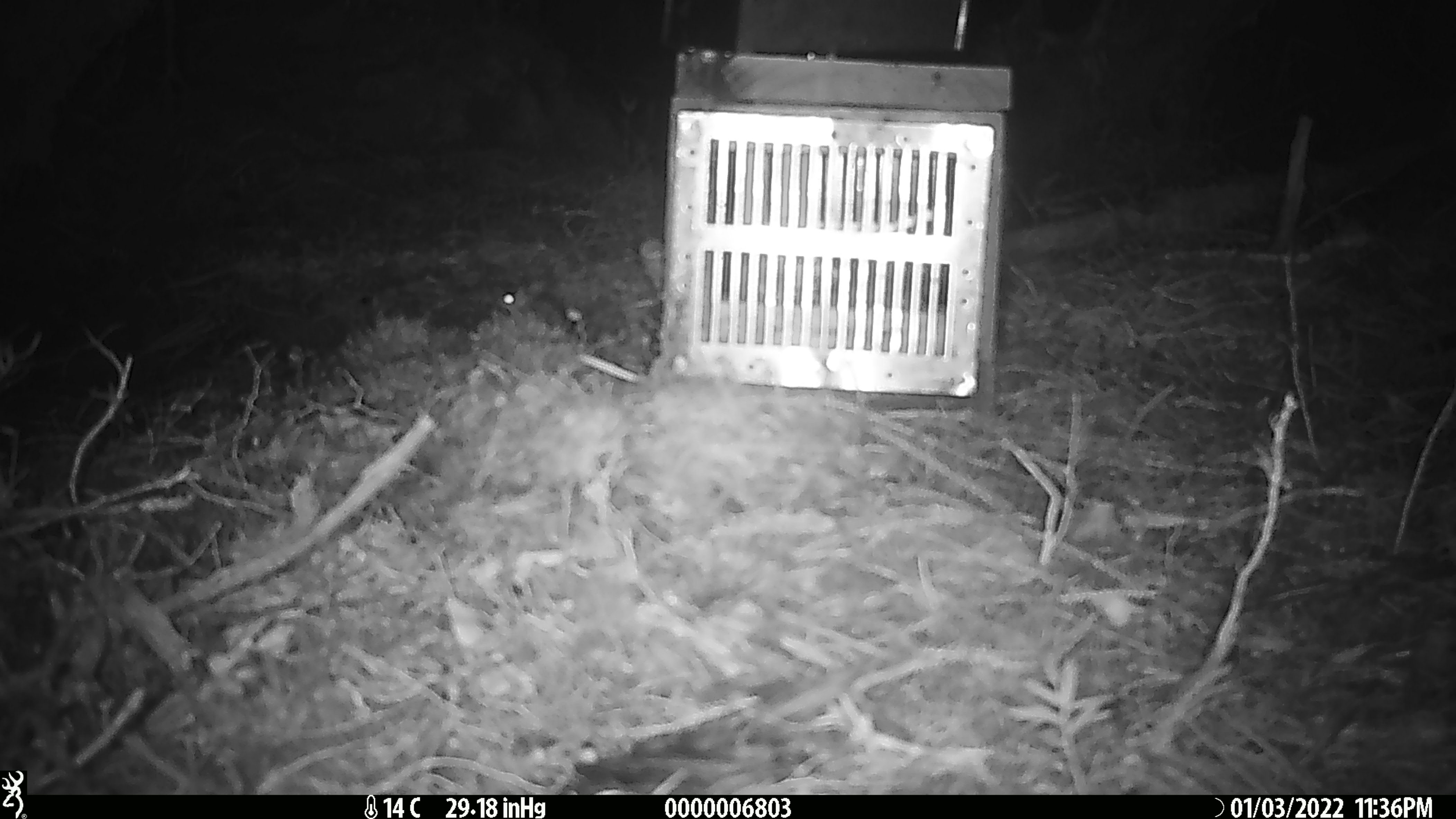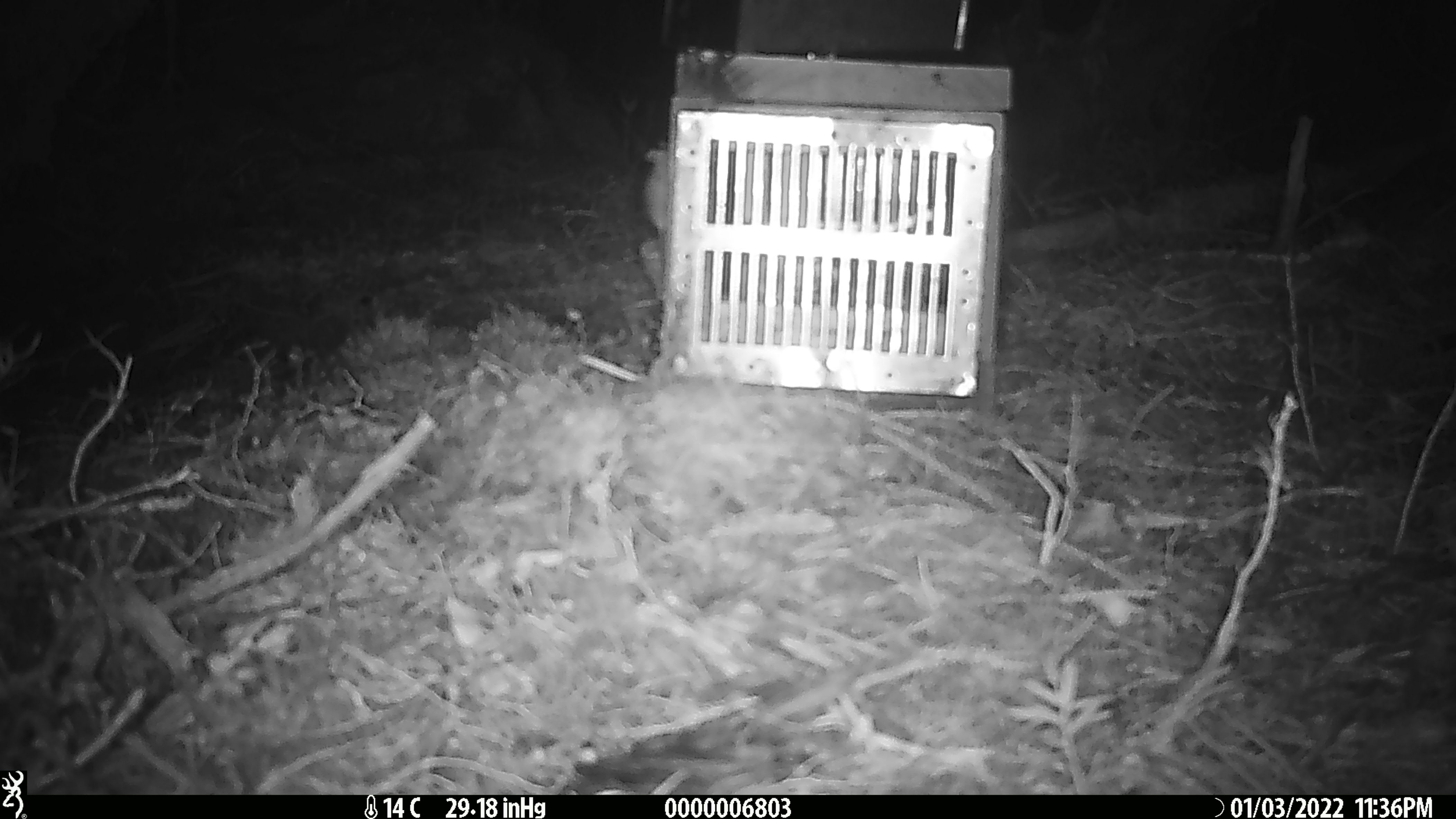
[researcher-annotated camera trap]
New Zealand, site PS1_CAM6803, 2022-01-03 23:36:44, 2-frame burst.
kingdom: Animalia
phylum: Chordata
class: Mammalia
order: Rodentia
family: Muridae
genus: Mus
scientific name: Mus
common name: mouse